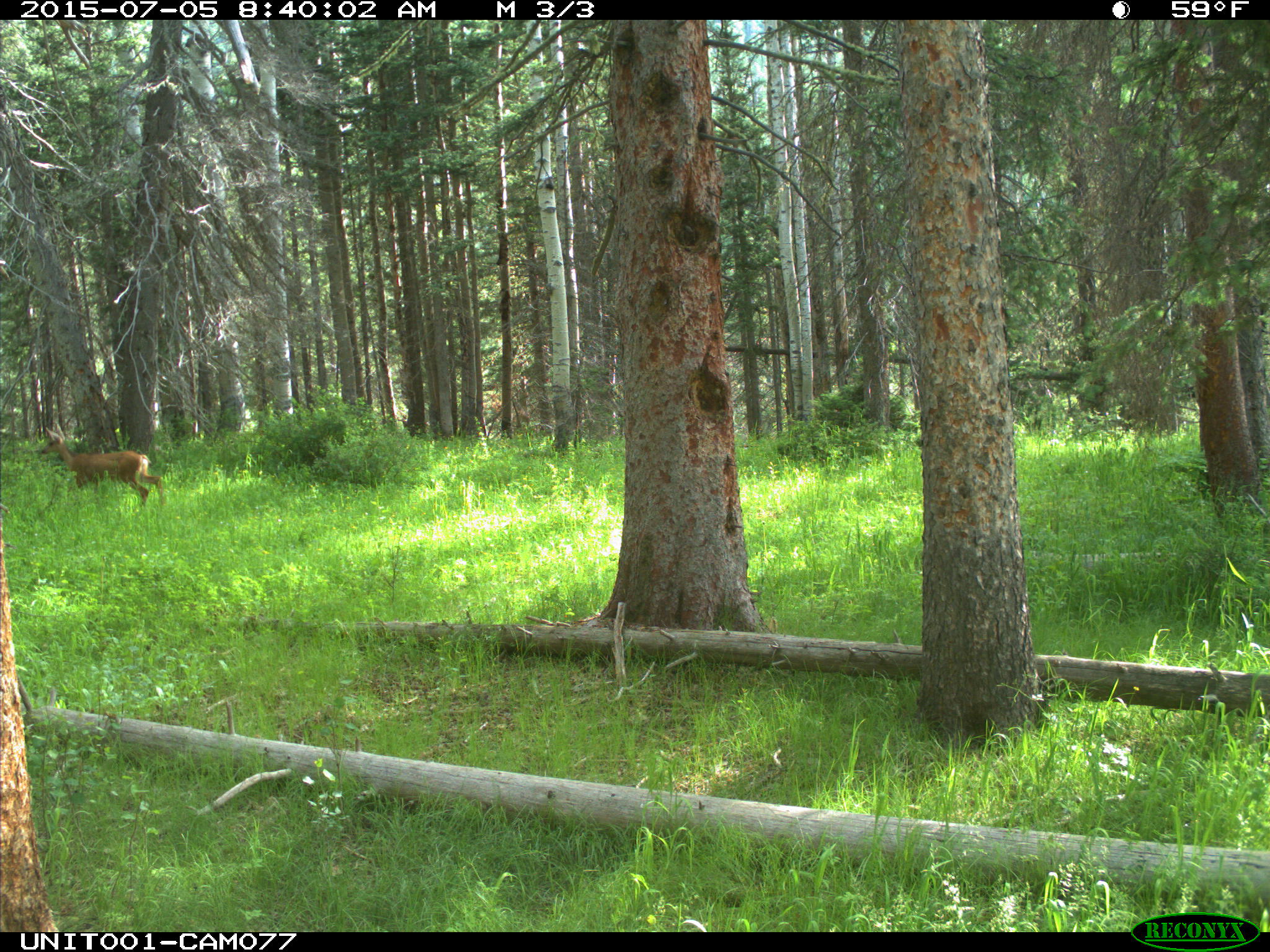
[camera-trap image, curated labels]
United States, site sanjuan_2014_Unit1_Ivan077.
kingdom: Animalia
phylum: Chordata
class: Mammalia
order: Artiodactyla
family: Cervidae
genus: Odocoileus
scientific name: Odocoileus hemionus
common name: mule deer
Odocoileus hemionus (mule deer).